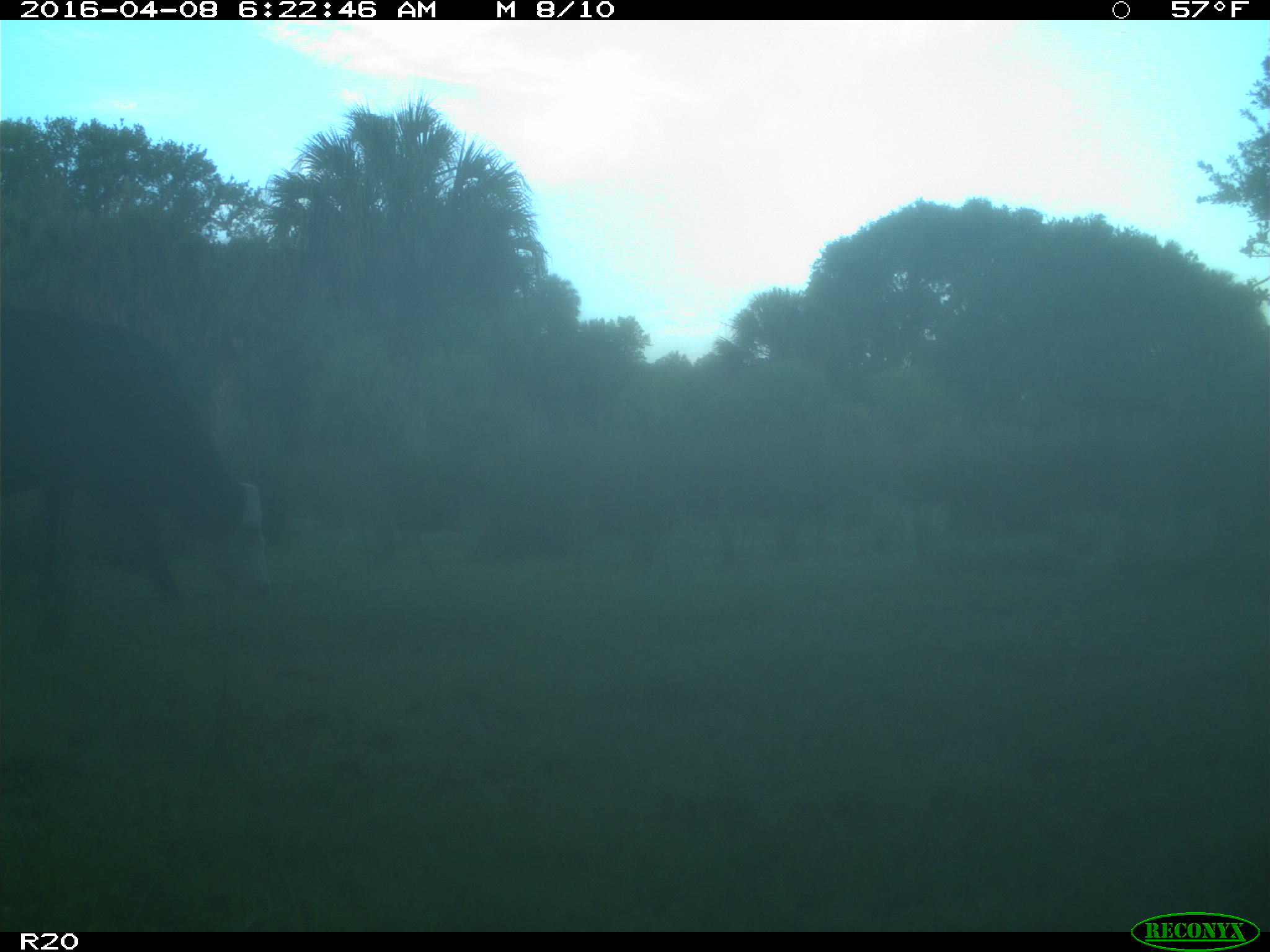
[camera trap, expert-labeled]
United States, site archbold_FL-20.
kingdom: Animalia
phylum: Chordata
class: Mammalia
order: Artiodactyla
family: Bovidae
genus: Bos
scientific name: Bos taurus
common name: domestic cow